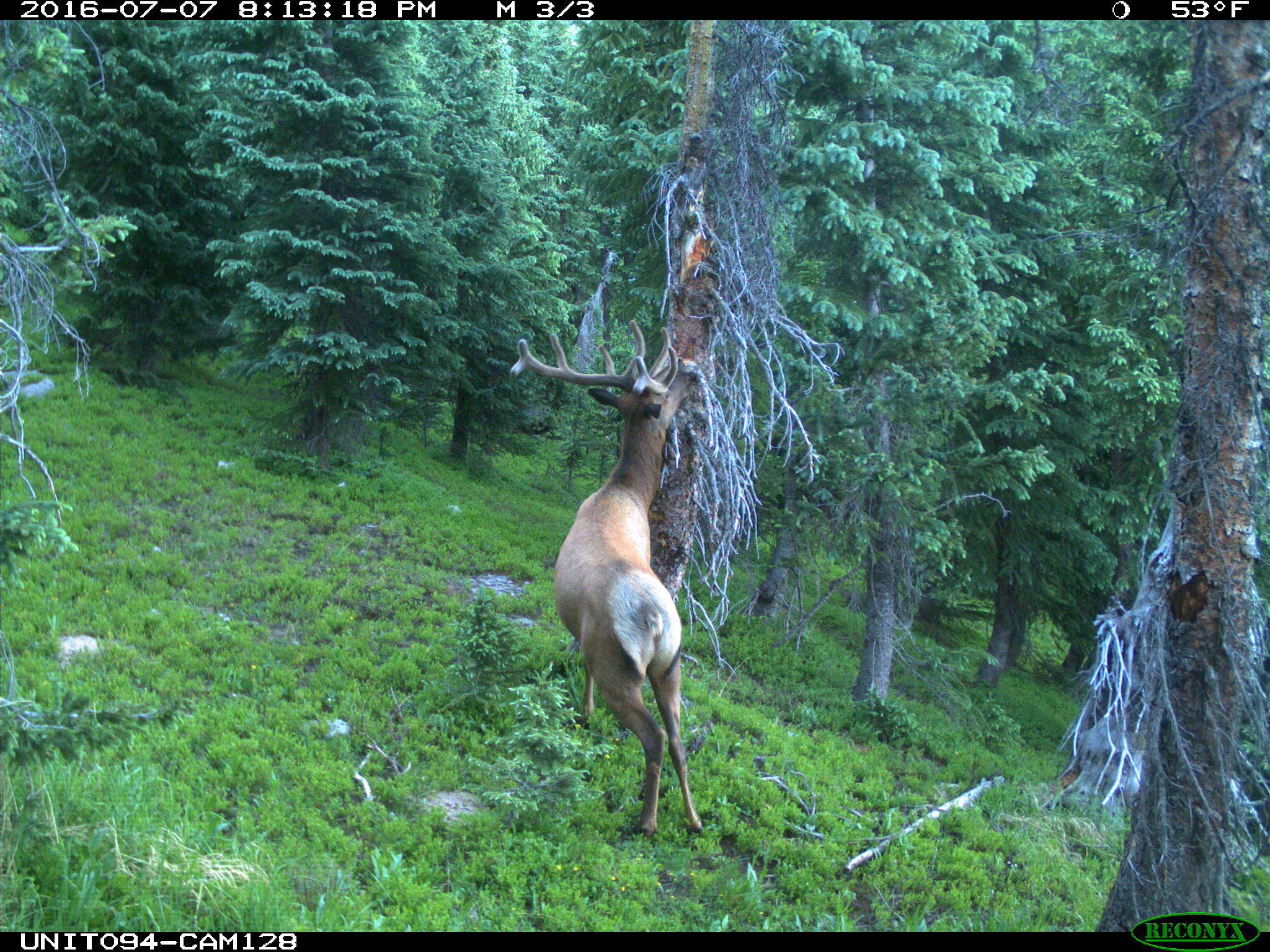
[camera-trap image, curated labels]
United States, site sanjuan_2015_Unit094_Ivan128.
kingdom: Animalia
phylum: Chordata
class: Mammalia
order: Artiodactyla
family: Cervidae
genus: Cervus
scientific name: Cervus elaphus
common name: red deer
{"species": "Cervus elaphus (red deer)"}